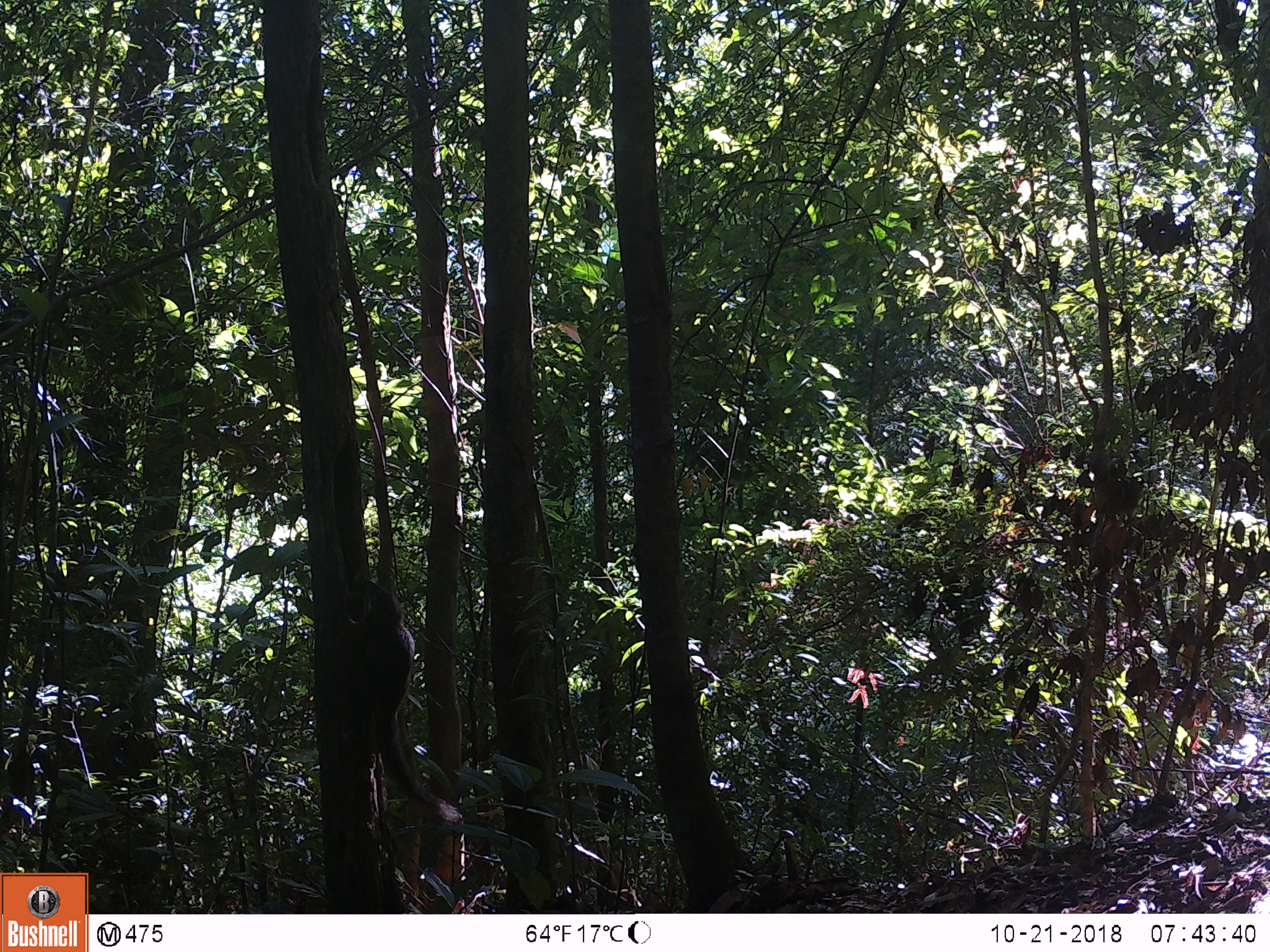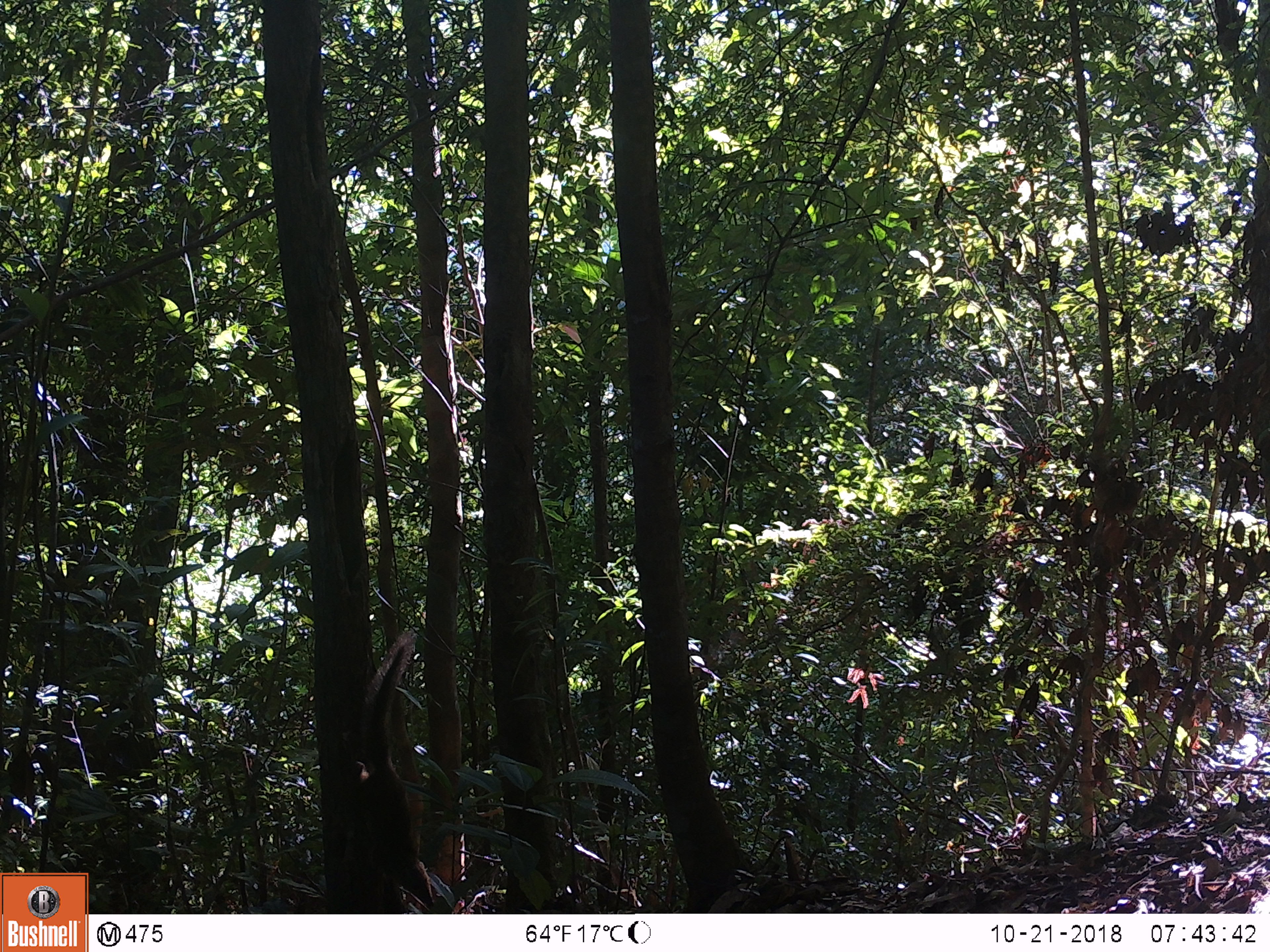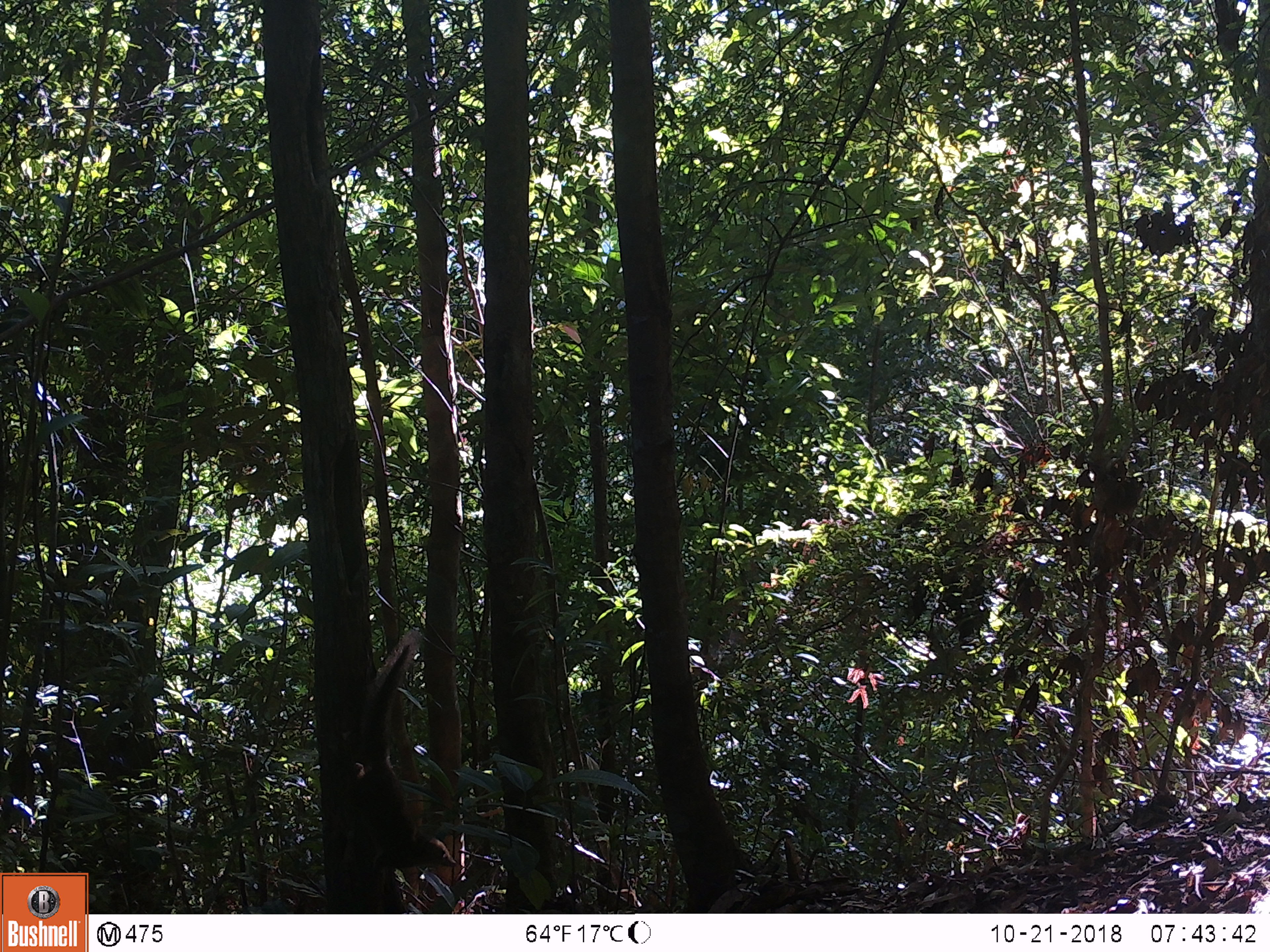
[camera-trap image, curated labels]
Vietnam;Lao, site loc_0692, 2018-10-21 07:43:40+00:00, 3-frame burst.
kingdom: Animalia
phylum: Chordata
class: Mammalia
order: Scandentia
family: Tupaiidae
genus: Tupaia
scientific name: Tupaia belangeri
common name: northern treeshrew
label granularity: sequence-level